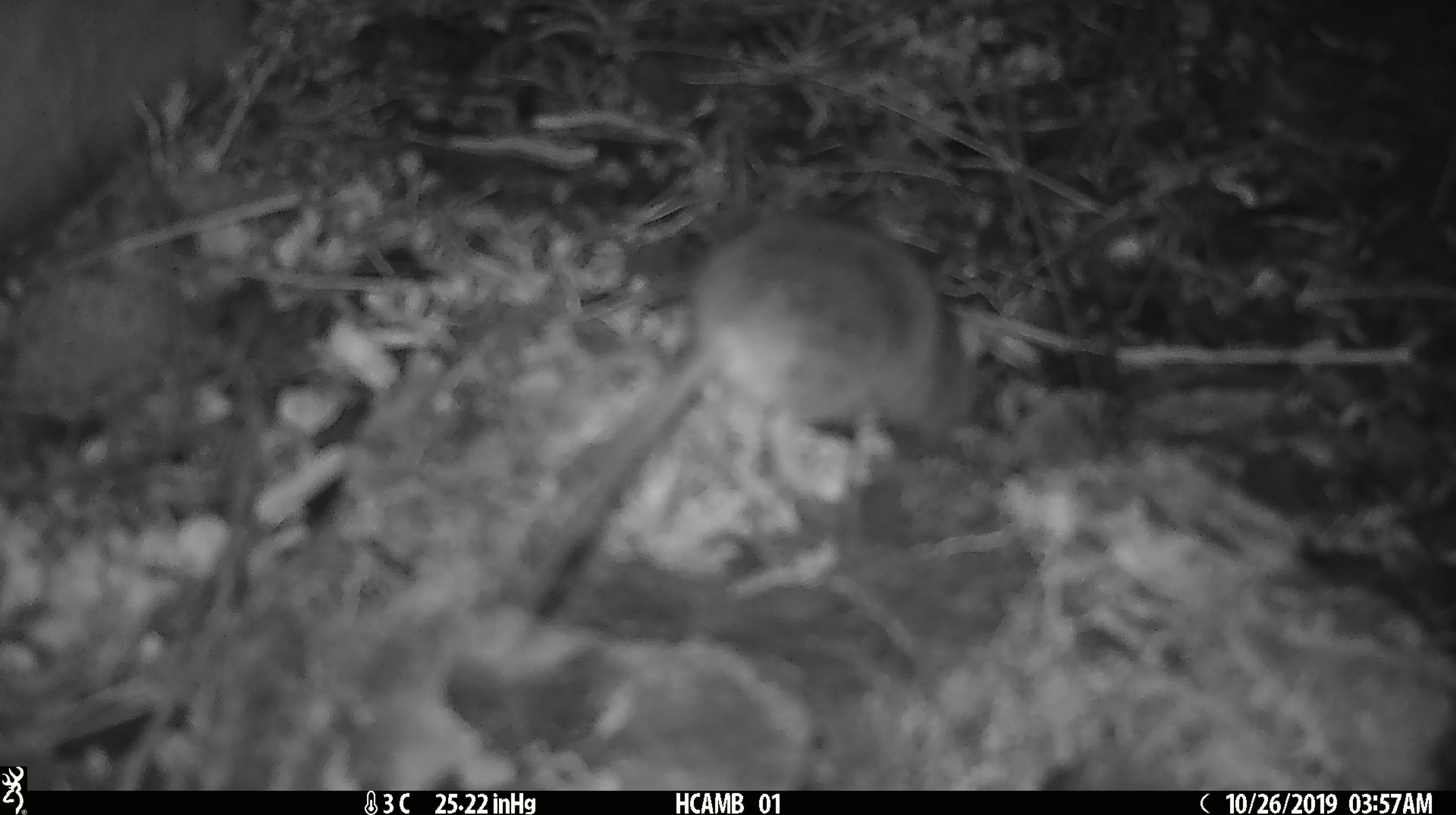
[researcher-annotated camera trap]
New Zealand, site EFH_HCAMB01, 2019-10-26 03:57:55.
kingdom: Animalia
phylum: Chordata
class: Mammalia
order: Rodentia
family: Muridae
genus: Mus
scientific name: Mus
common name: mouse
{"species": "mouse (Mus)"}